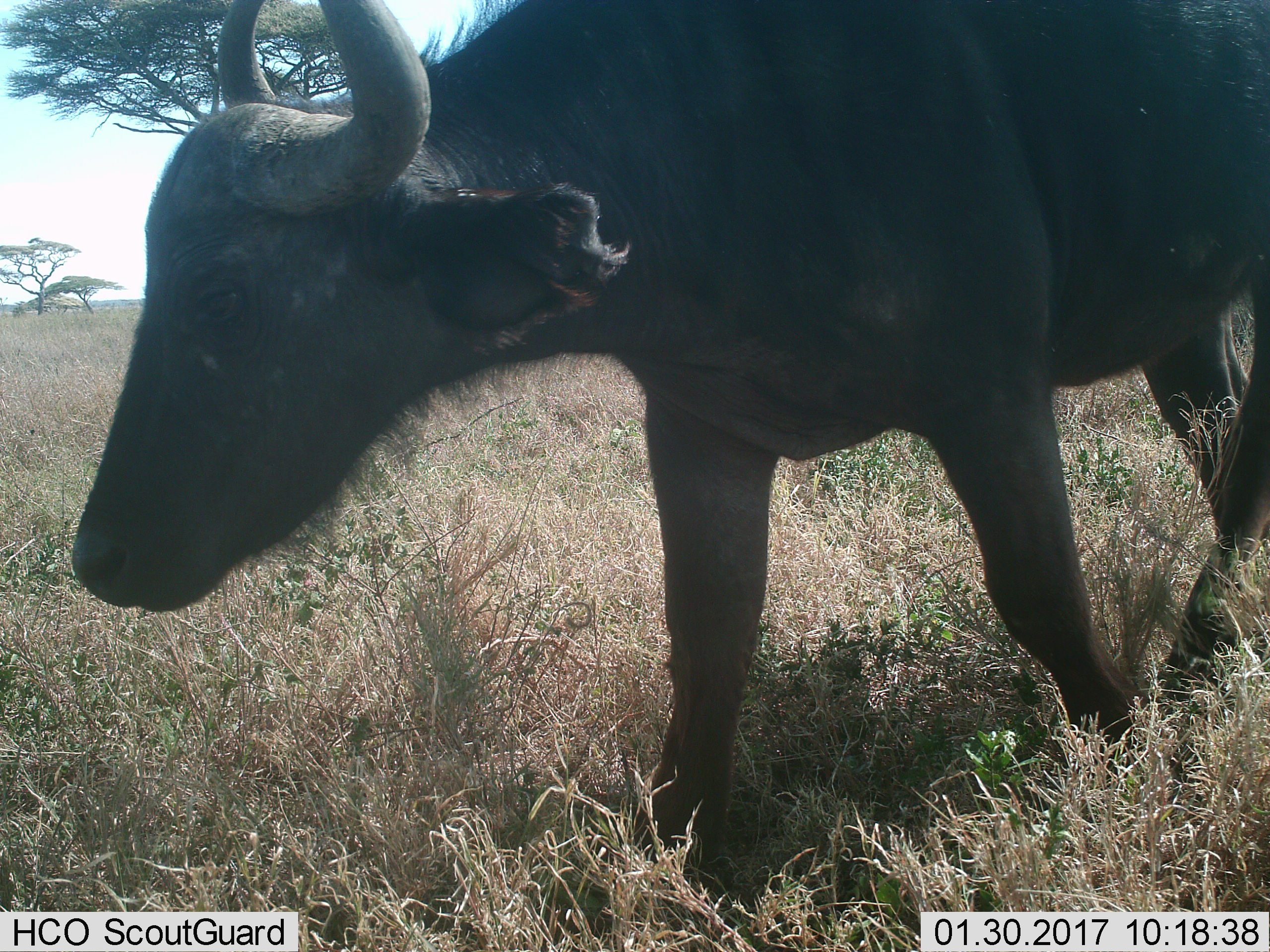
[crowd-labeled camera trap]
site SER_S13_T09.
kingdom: Animalia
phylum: Chordata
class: Mammalia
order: Artiodactyla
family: Bovidae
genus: Syncerus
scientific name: Syncerus caffer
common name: african buffalo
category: buffalo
Buffalo (african buffalo) (Syncerus caffer), count 1. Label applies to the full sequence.